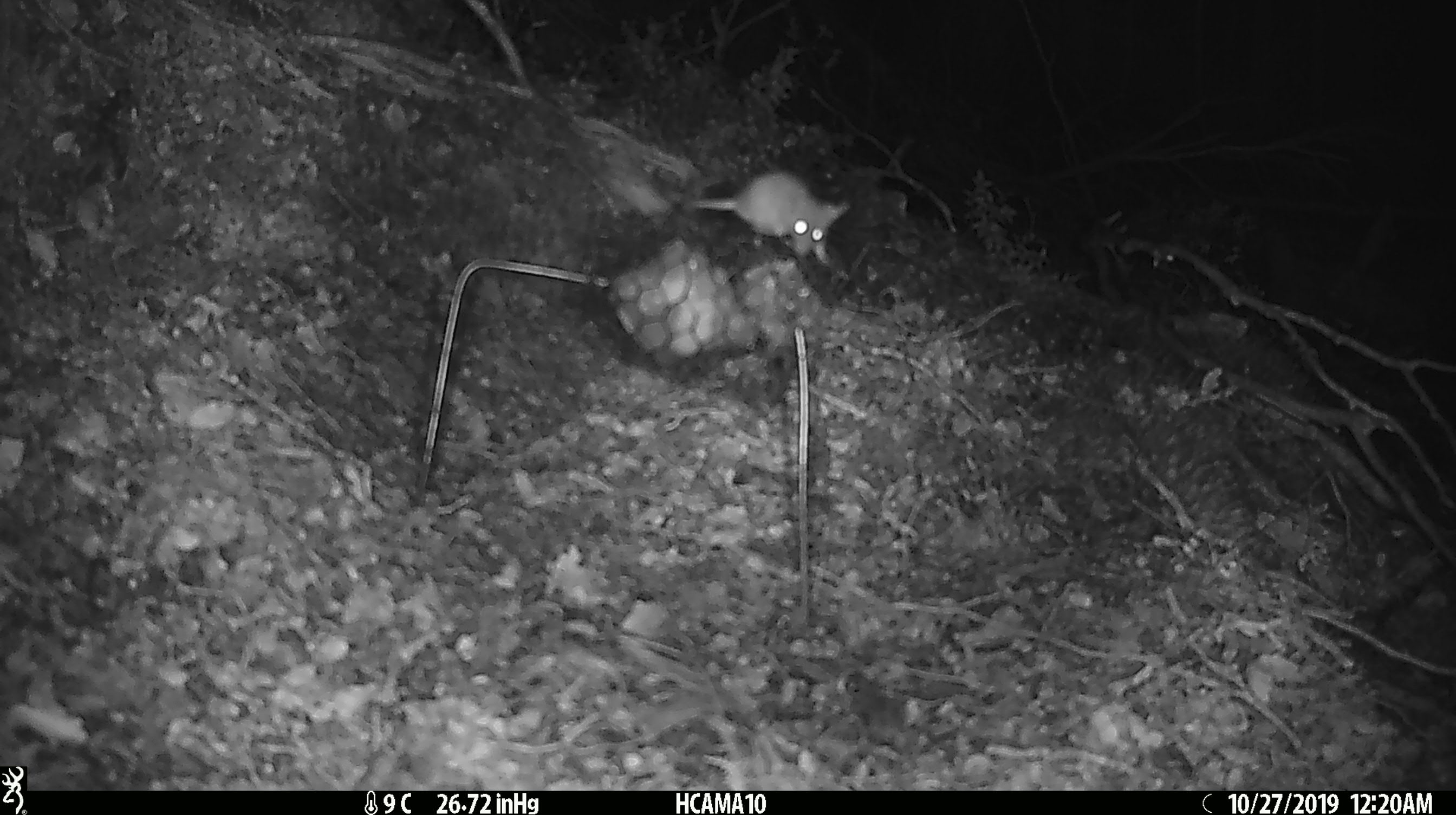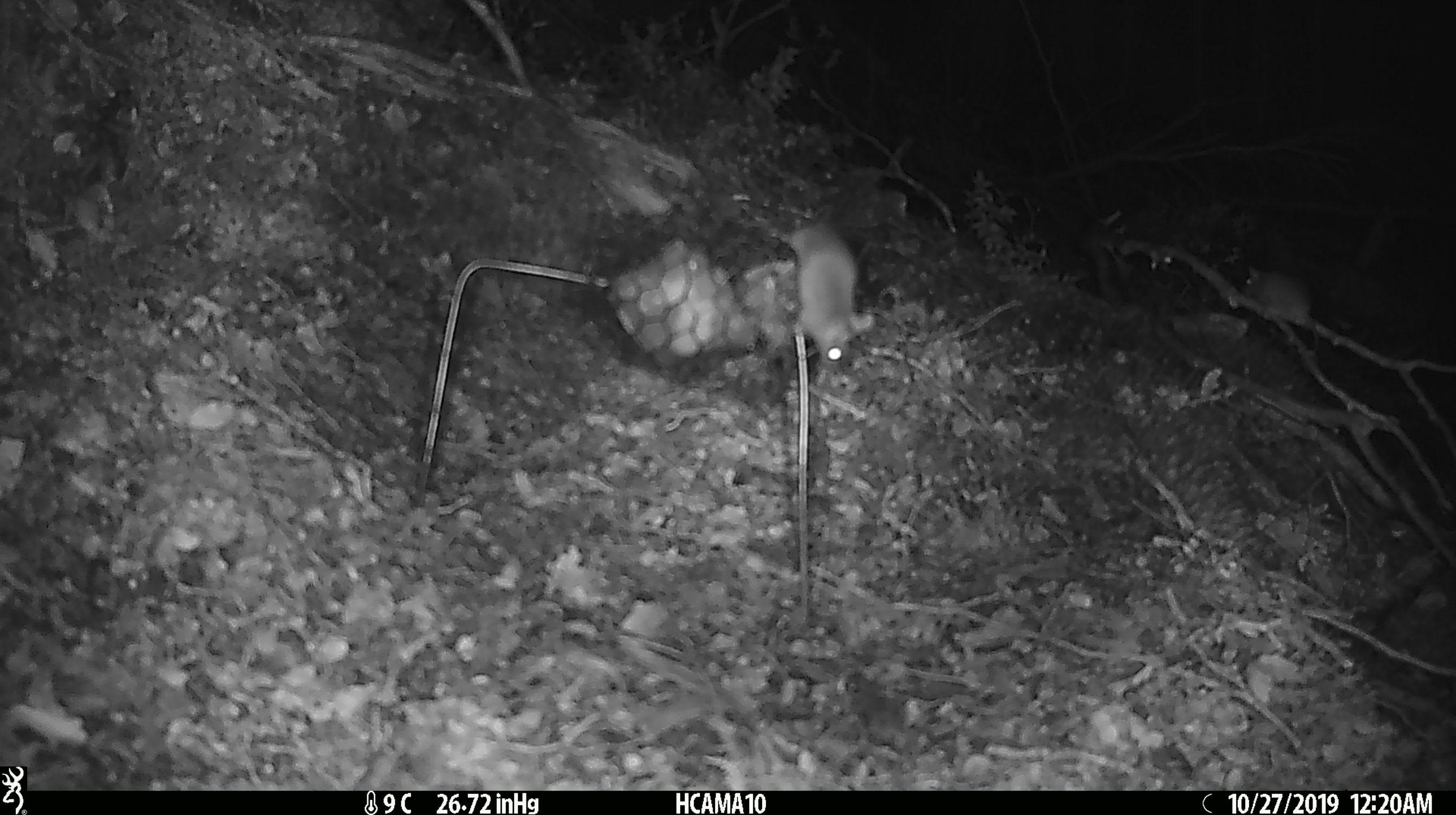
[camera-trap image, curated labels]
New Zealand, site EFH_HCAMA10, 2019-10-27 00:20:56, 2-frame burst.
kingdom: Animalia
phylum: Chordata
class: Mammalia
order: Rodentia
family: Muridae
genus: Mus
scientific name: Mus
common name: mouse